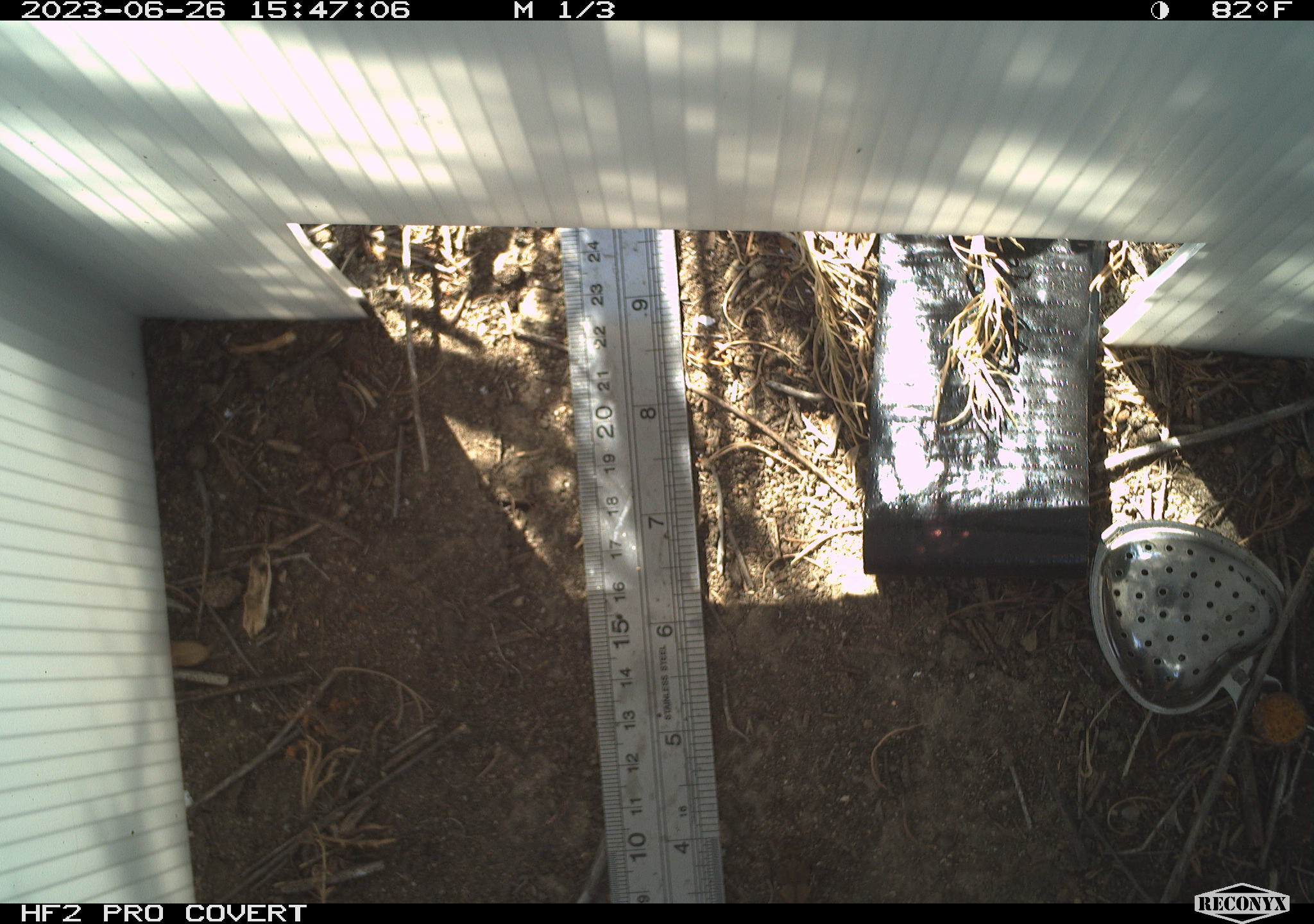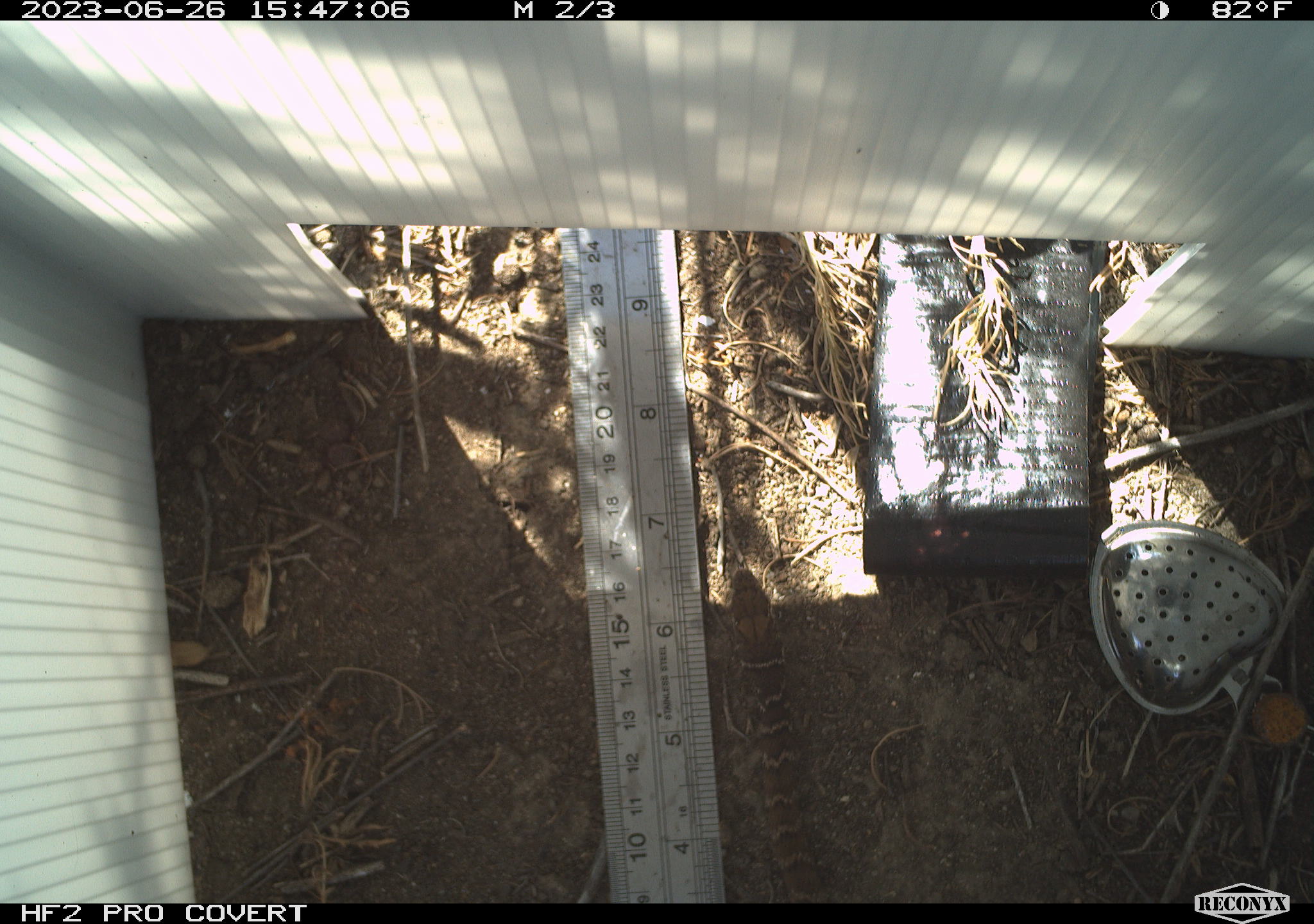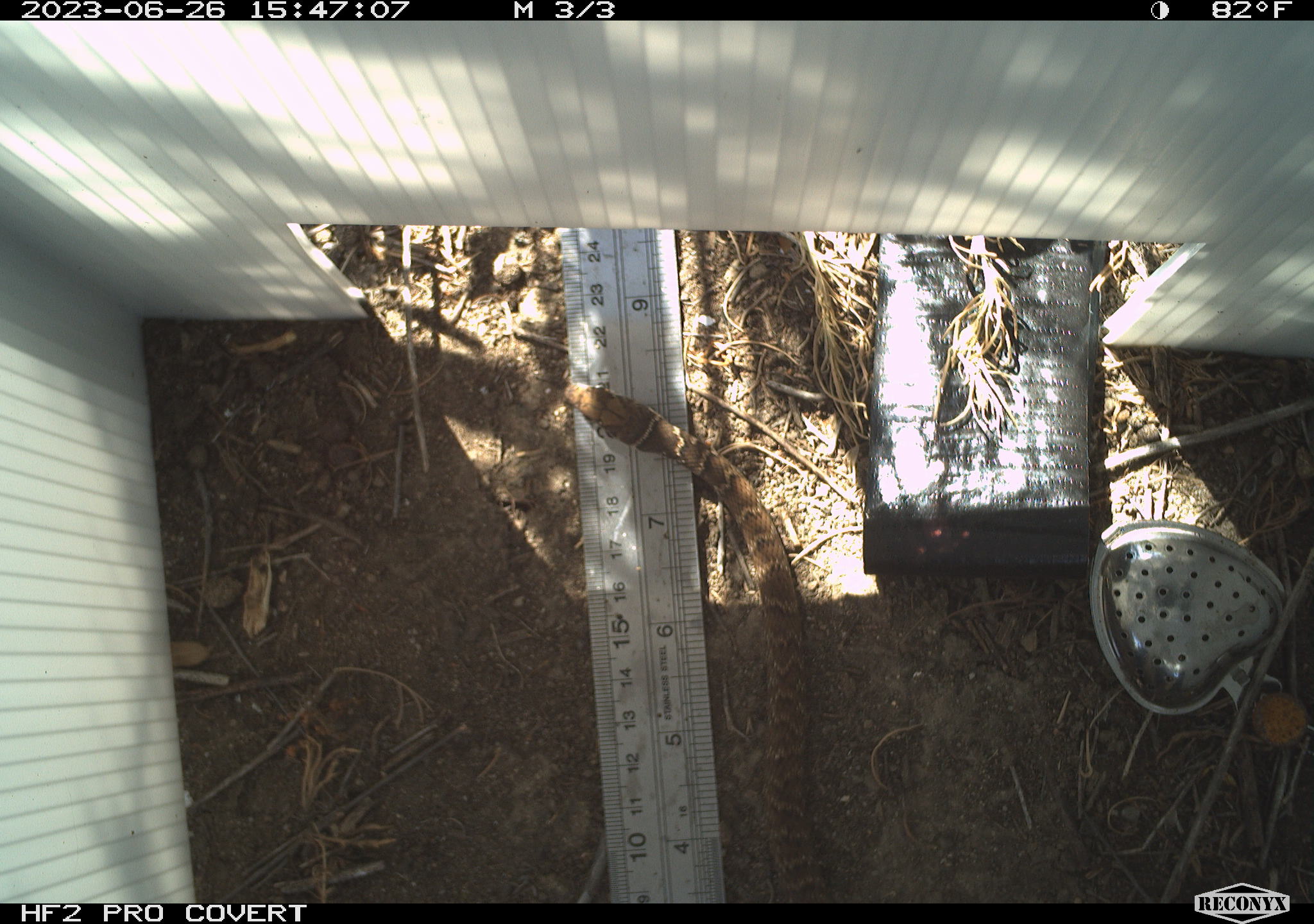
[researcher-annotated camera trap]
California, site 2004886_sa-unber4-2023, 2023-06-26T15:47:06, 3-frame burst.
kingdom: Animalia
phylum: Chordata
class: Reptilia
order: Squamata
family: Colubridae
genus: Coluber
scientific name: Coluber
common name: north american racers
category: coluber species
Coluber species (north american racers) (Coluber).